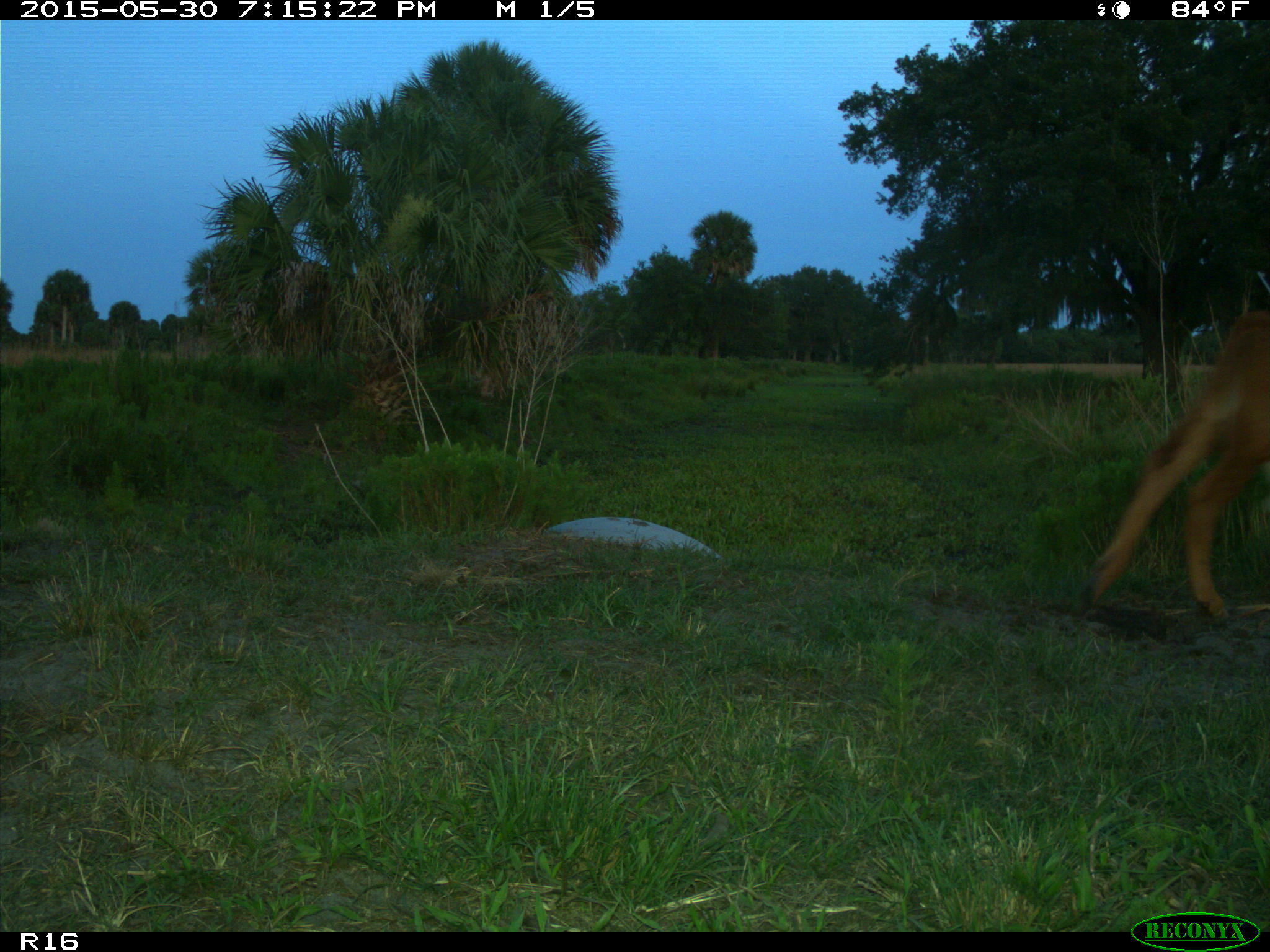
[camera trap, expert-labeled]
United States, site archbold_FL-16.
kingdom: Animalia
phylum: Chordata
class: Mammalia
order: Artiodactyla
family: Bovidae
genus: Bos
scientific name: Bos taurus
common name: domestic cow